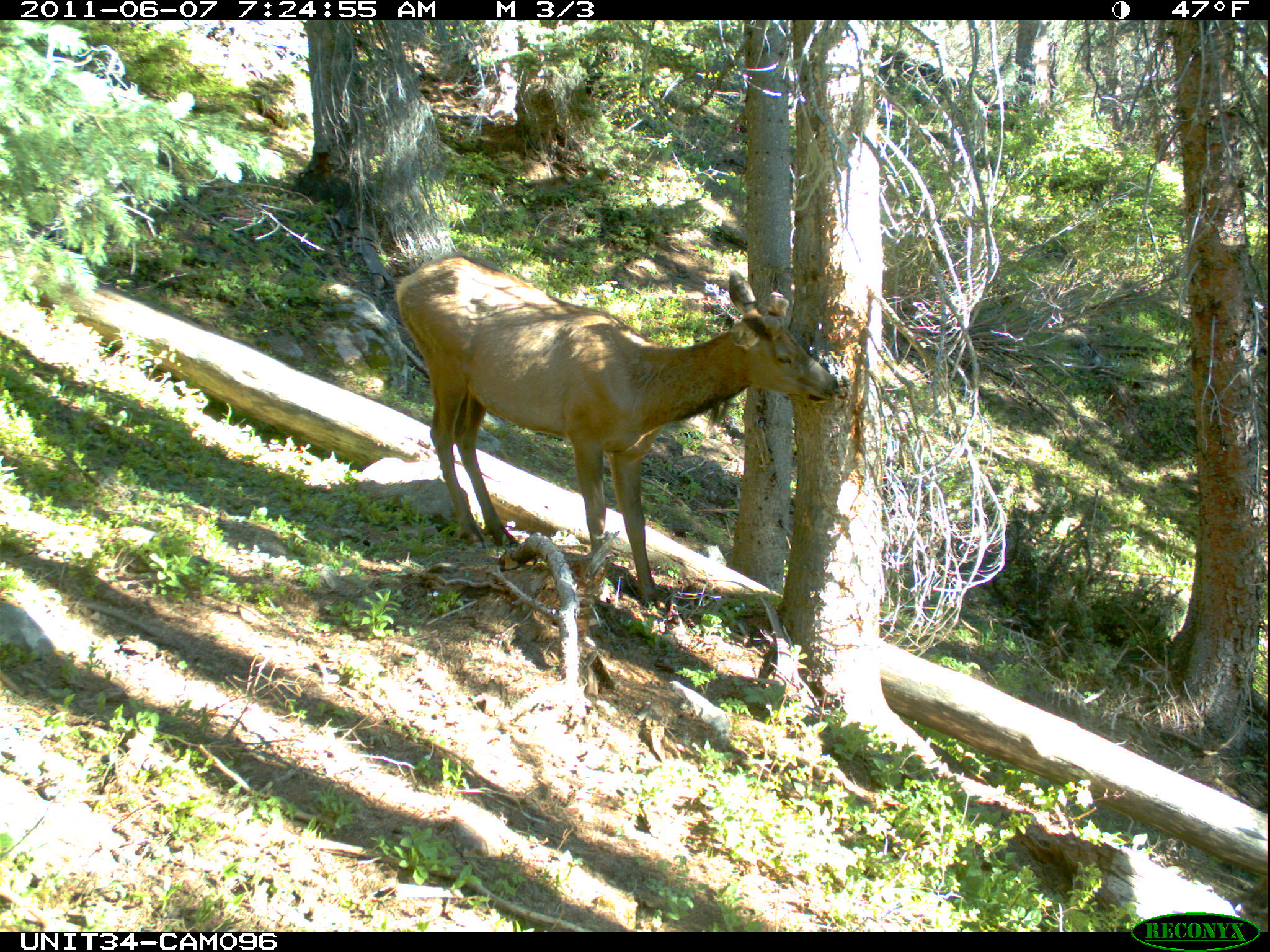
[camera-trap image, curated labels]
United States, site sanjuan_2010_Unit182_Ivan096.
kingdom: Animalia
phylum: Chordata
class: Mammalia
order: Artiodactyla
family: Cervidae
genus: Cervus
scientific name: Cervus elaphus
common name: red deer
Cervus elaphus (red deer).